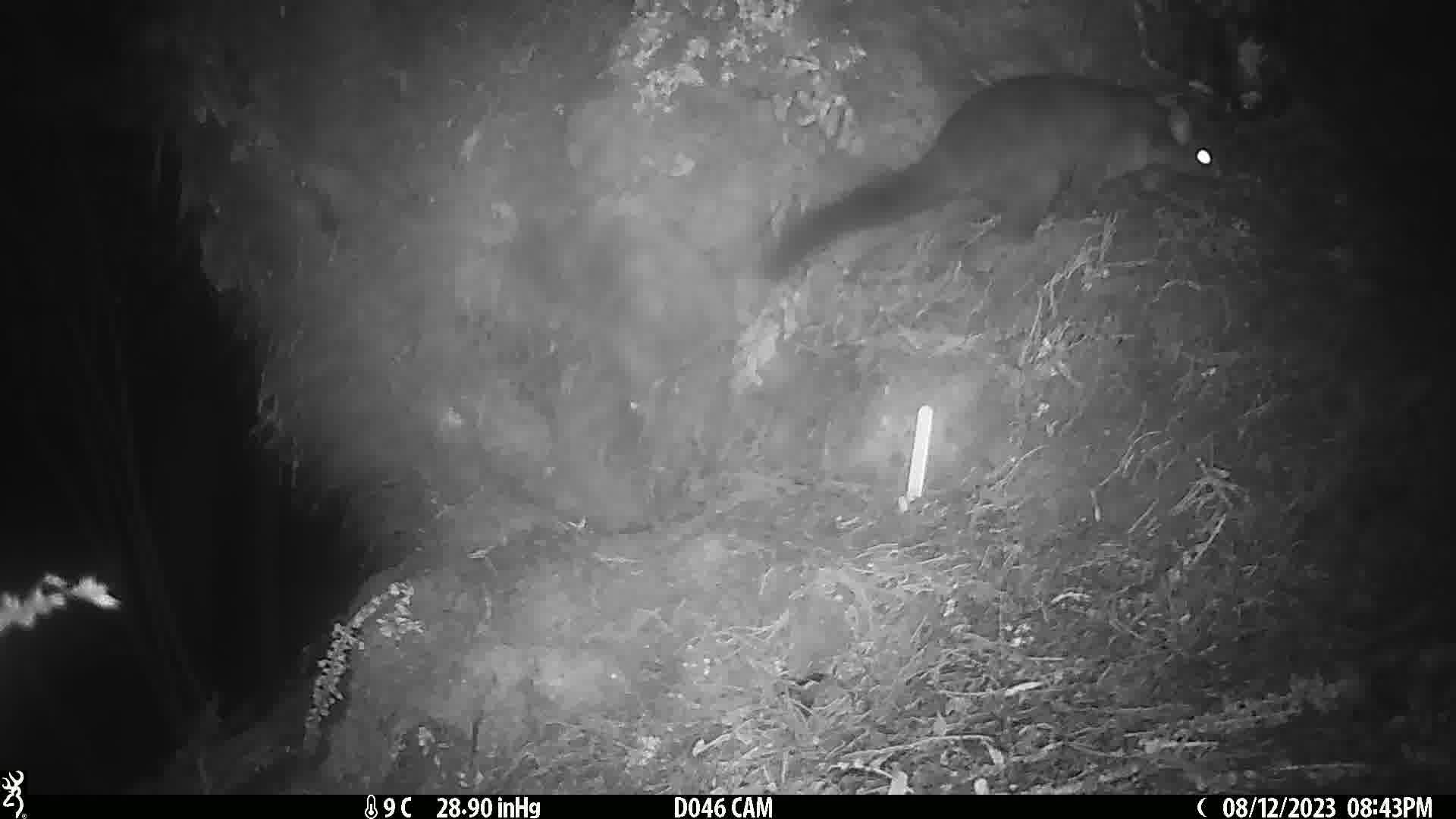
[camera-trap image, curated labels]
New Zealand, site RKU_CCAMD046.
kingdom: Animalia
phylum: Chordata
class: Mammalia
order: Diprotodontia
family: Phalangeridae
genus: Trichosurus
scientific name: Trichosurus vulpecula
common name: common brushtail possum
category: possum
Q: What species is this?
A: Possum (common brushtail possum) (Trichosurus vulpecula).